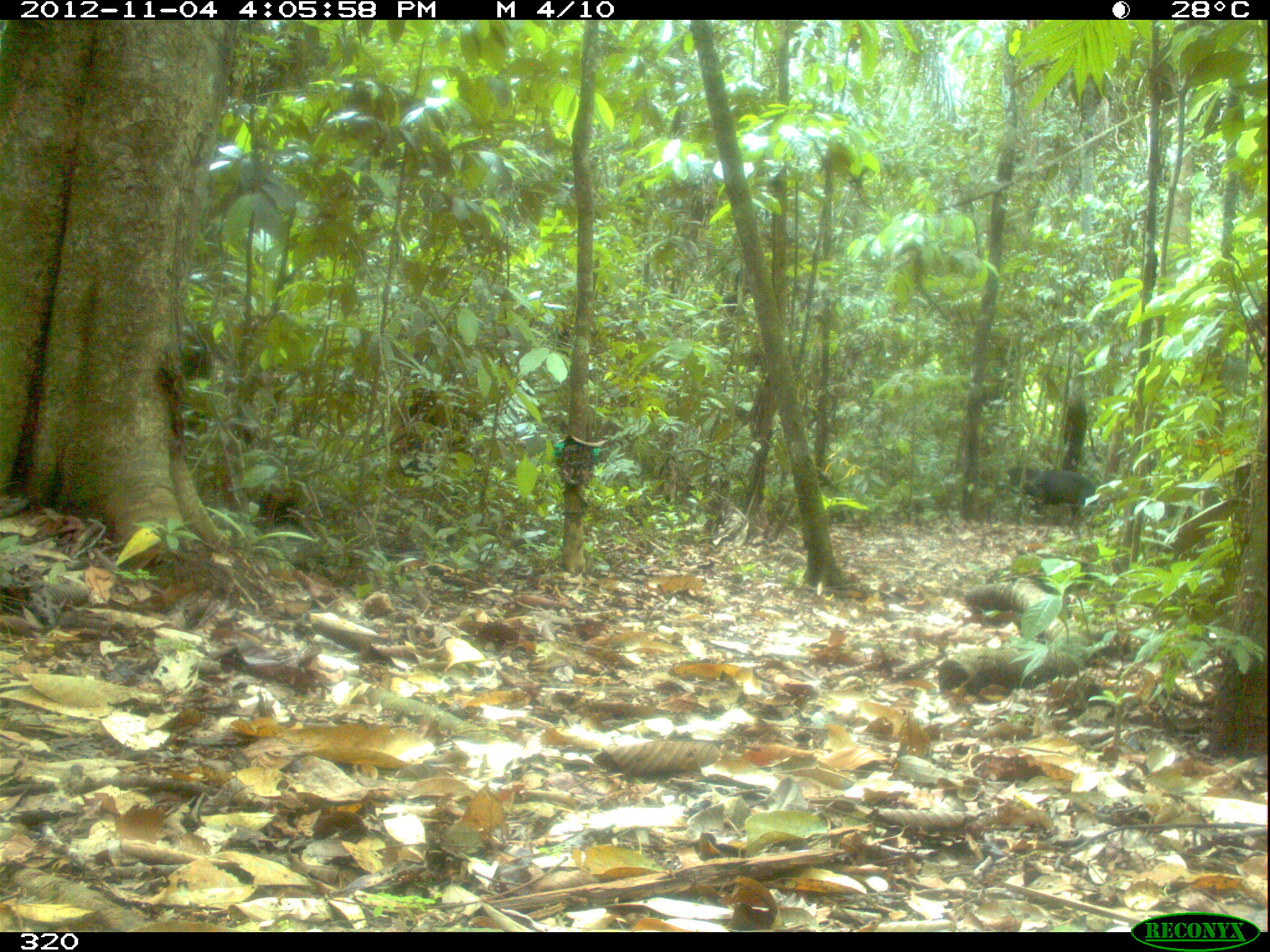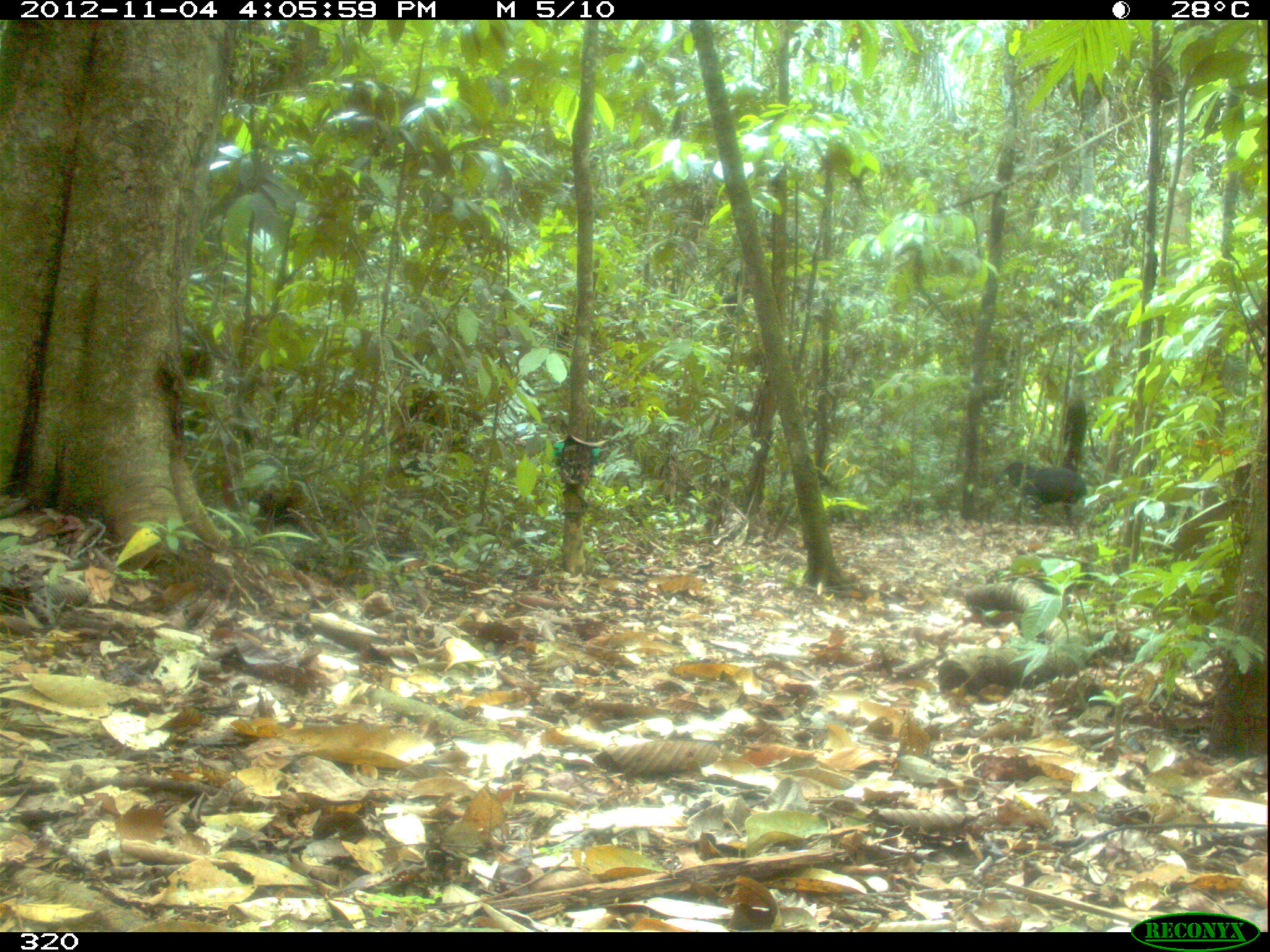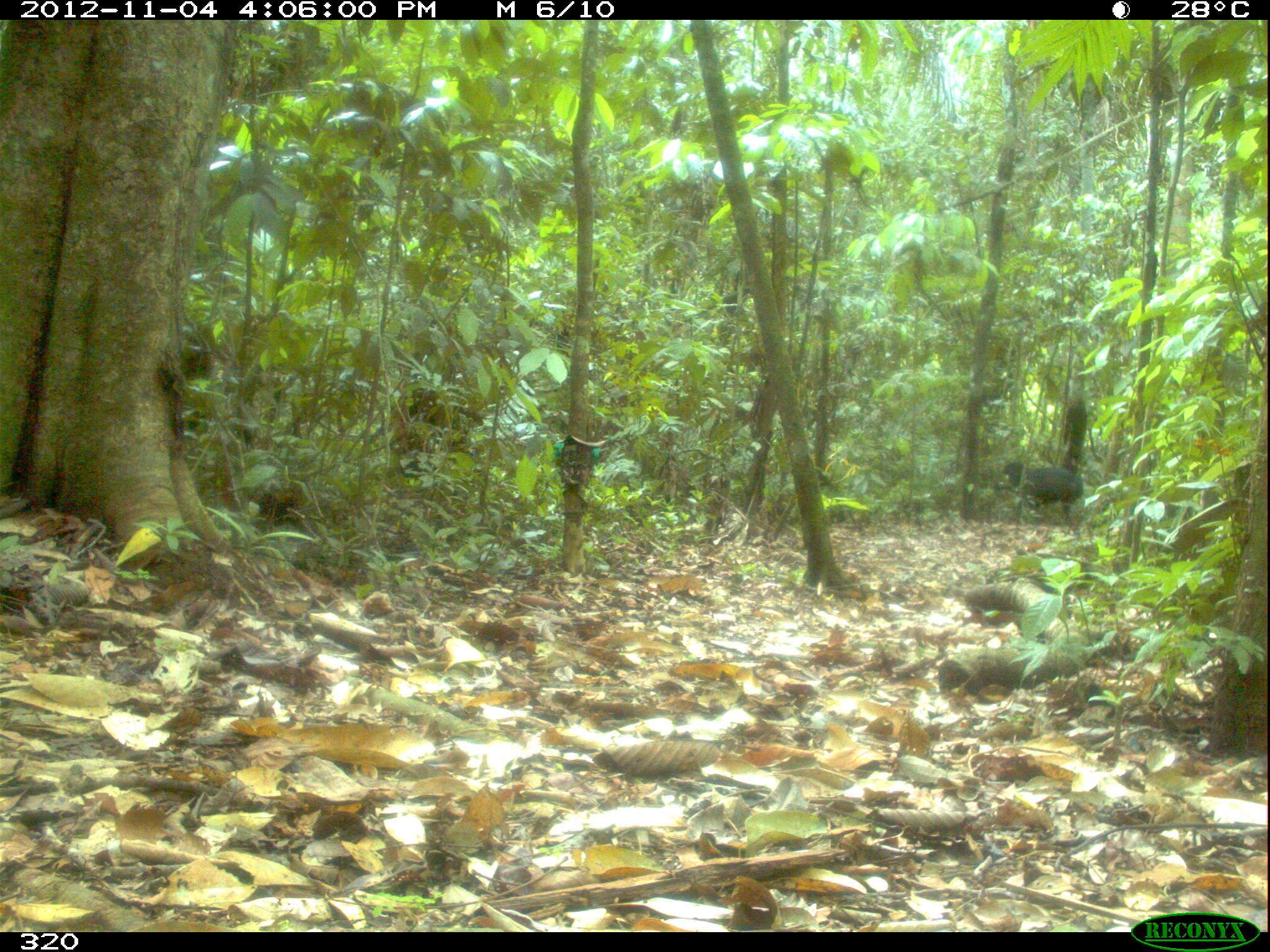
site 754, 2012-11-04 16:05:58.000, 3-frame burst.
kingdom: Animalia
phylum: Chordata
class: Mammalia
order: Artiodactyla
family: Tayassuidae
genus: Tayassu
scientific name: Tayassu pecari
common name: white-lipped peccary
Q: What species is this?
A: Tayassu pecari (white-lipped peccary).